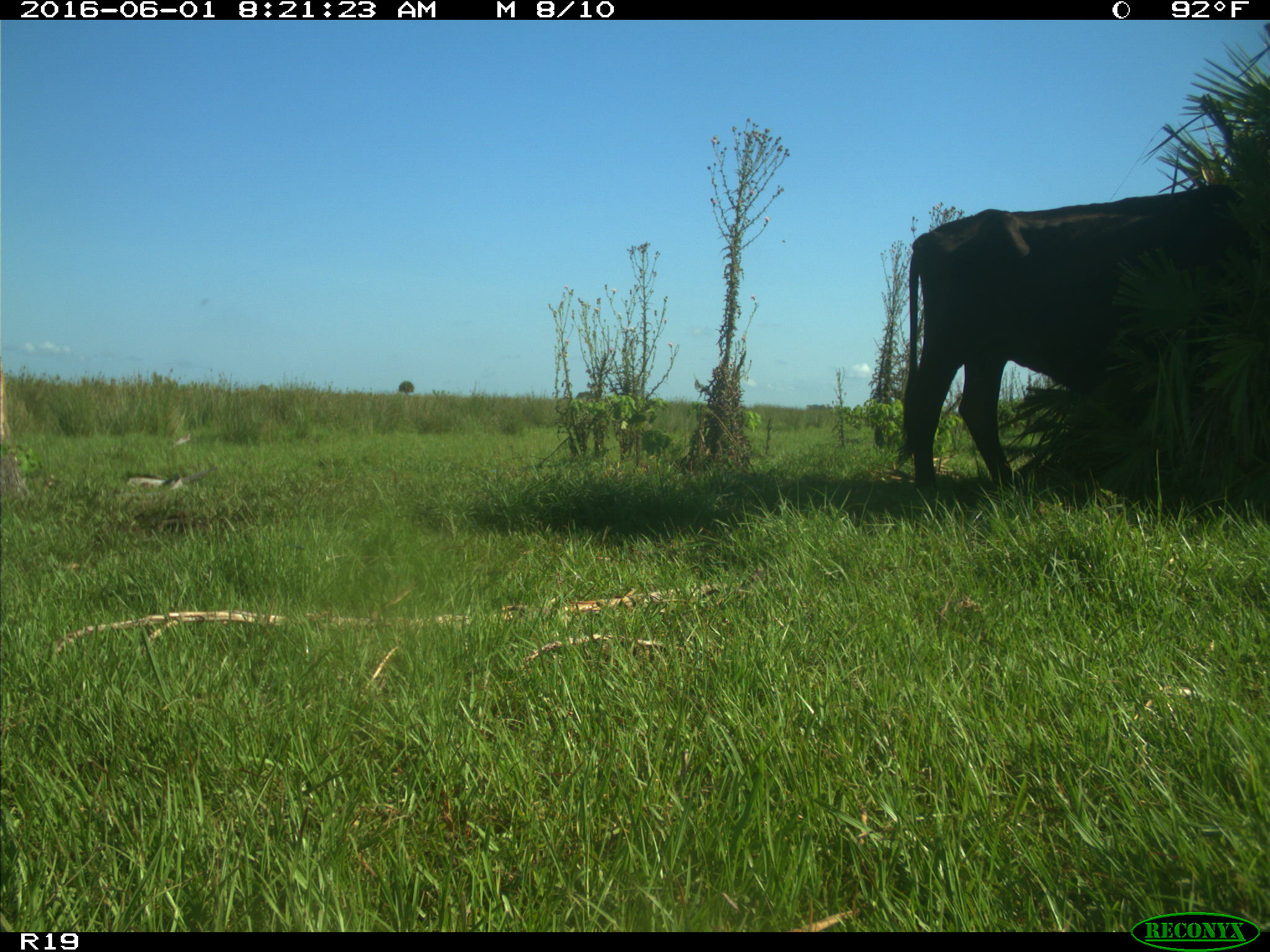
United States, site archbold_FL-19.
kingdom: Animalia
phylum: Chordata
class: Mammalia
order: Artiodactyla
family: Bovidae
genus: Bos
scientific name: Bos taurus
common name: domestic cow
Bos taurus (domestic cow).